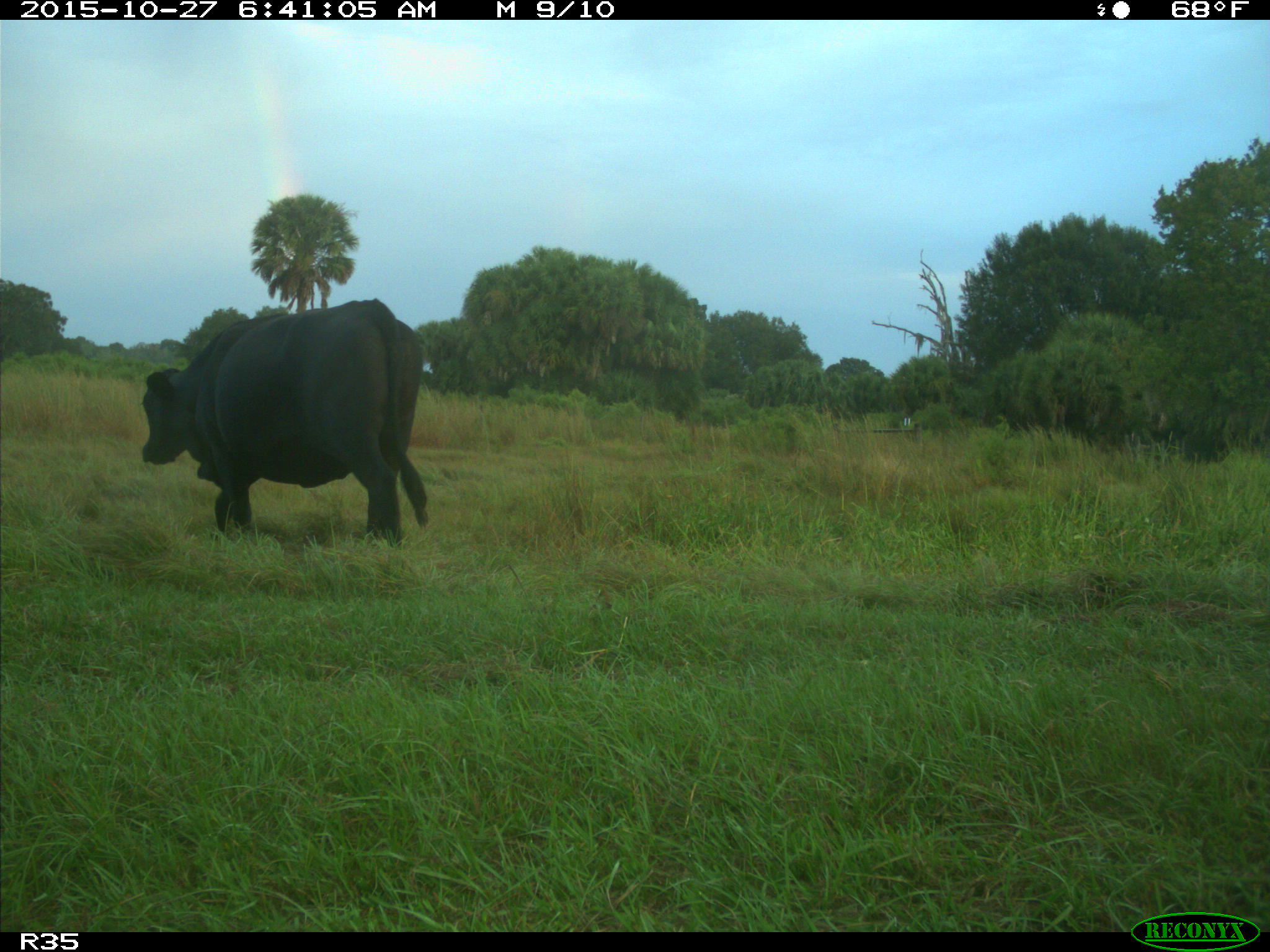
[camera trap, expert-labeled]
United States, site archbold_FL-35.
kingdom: Animalia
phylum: Chordata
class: Mammalia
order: Artiodactyla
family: Bovidae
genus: Bos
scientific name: Bos taurus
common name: domestic cow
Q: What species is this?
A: Bos taurus (domestic cow).